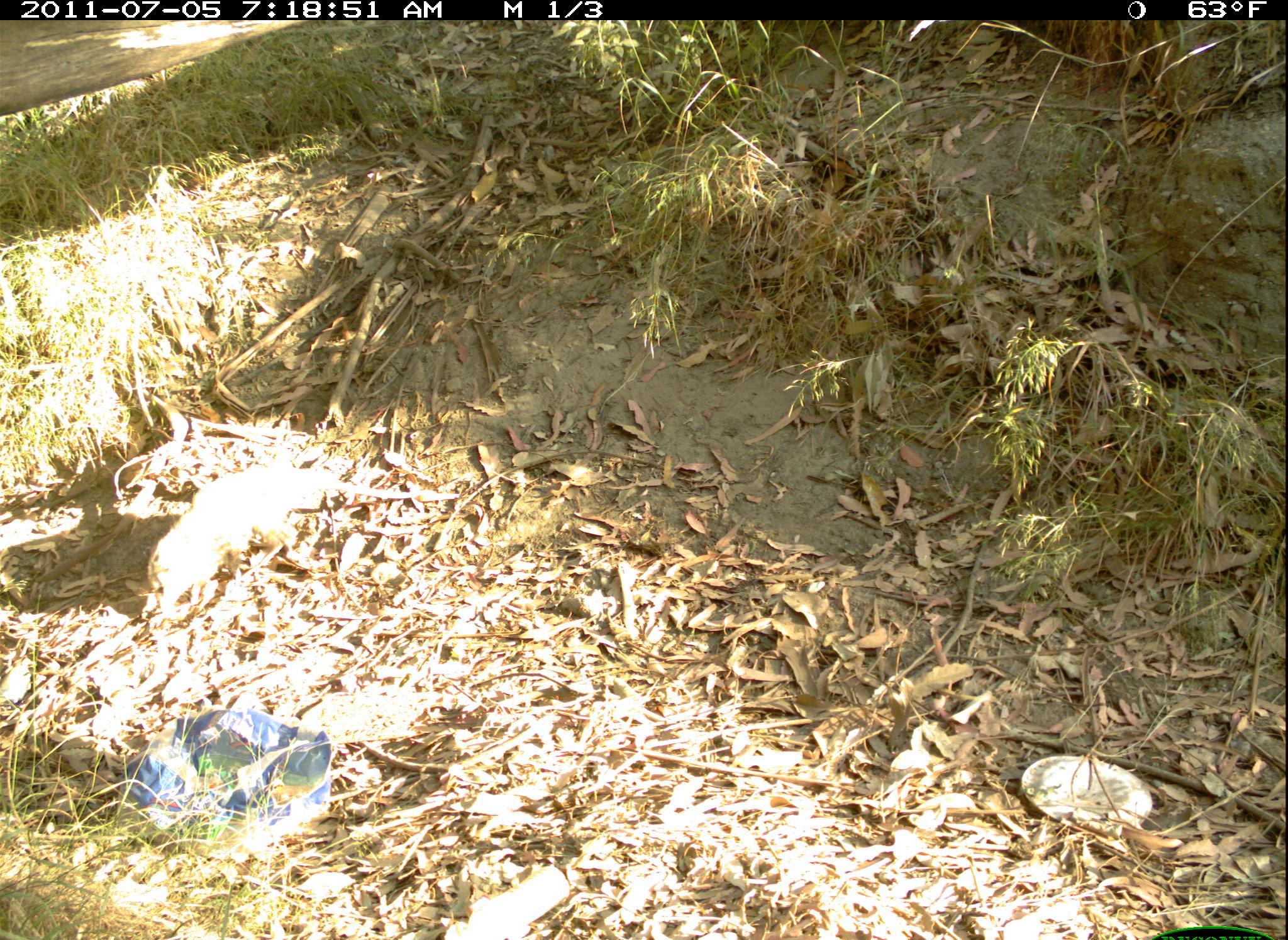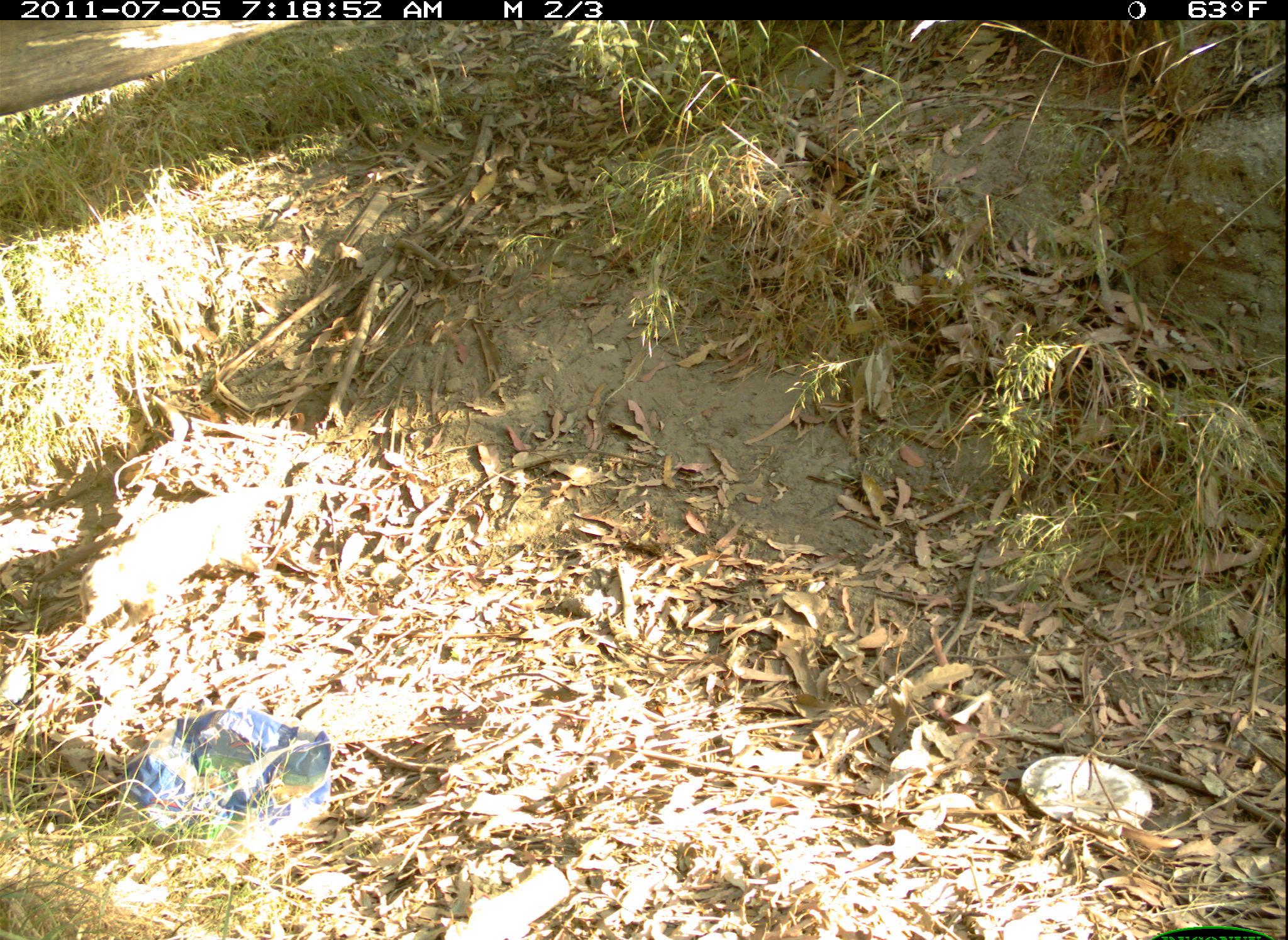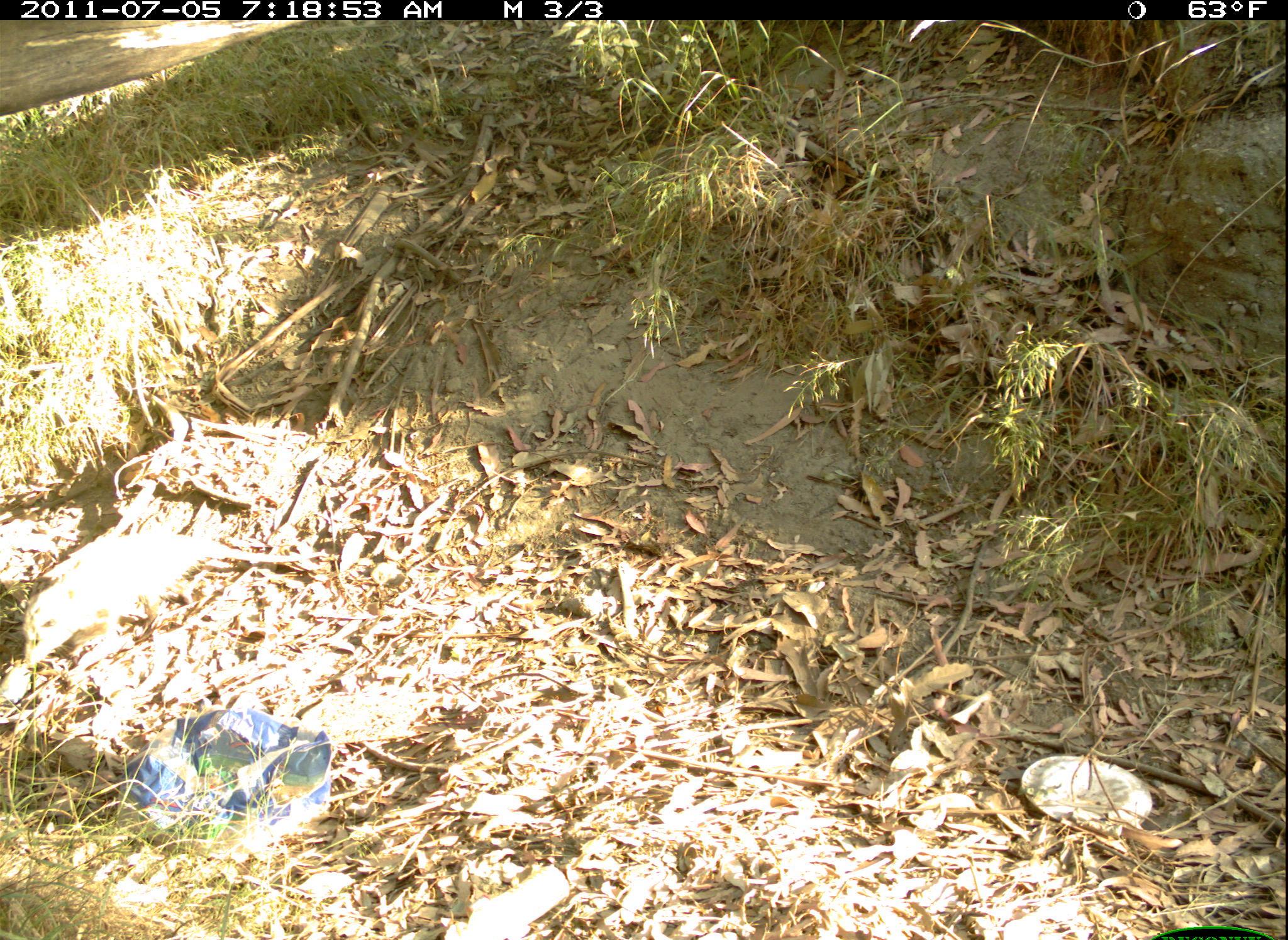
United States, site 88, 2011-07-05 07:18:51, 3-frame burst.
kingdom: Animalia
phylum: Chordata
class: Mammalia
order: Didelphimorphia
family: Didelphidae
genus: Didelphis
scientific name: Didelphis virginiana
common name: virginia opossum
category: opossum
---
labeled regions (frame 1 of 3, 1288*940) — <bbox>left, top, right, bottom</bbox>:
opossum: <bbox>134, 453, 452, 619</bbox>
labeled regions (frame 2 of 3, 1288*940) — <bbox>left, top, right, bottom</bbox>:
opossum: <bbox>56, 470, 405, 668</bbox>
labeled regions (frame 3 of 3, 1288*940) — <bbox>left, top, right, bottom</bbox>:
opossum: <bbox>5, 500, 345, 685</bbox>